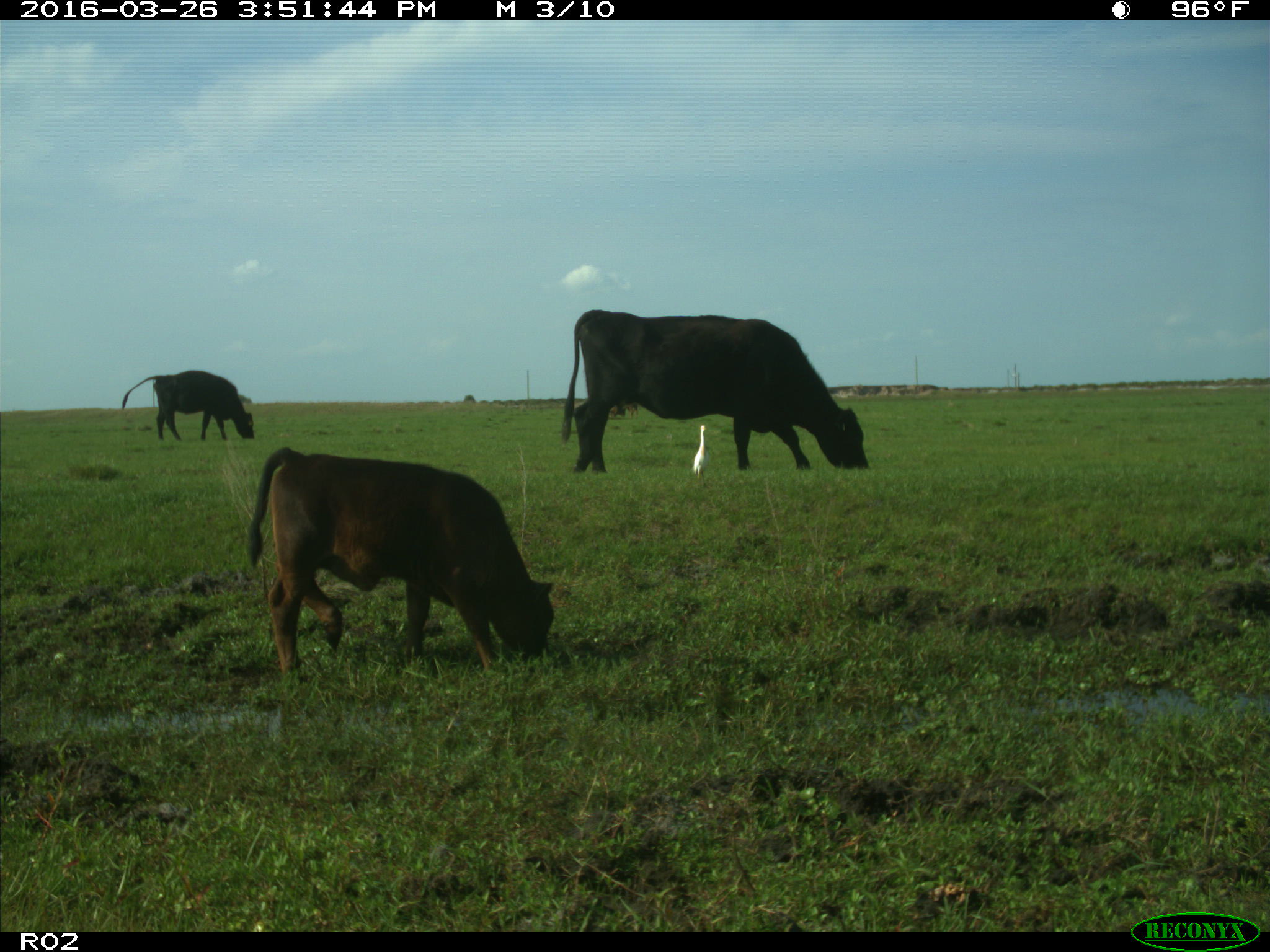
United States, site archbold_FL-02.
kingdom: Animalia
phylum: Chordata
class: Mammalia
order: Artiodactyla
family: Bovidae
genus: Bos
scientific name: Bos taurus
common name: domestic cow